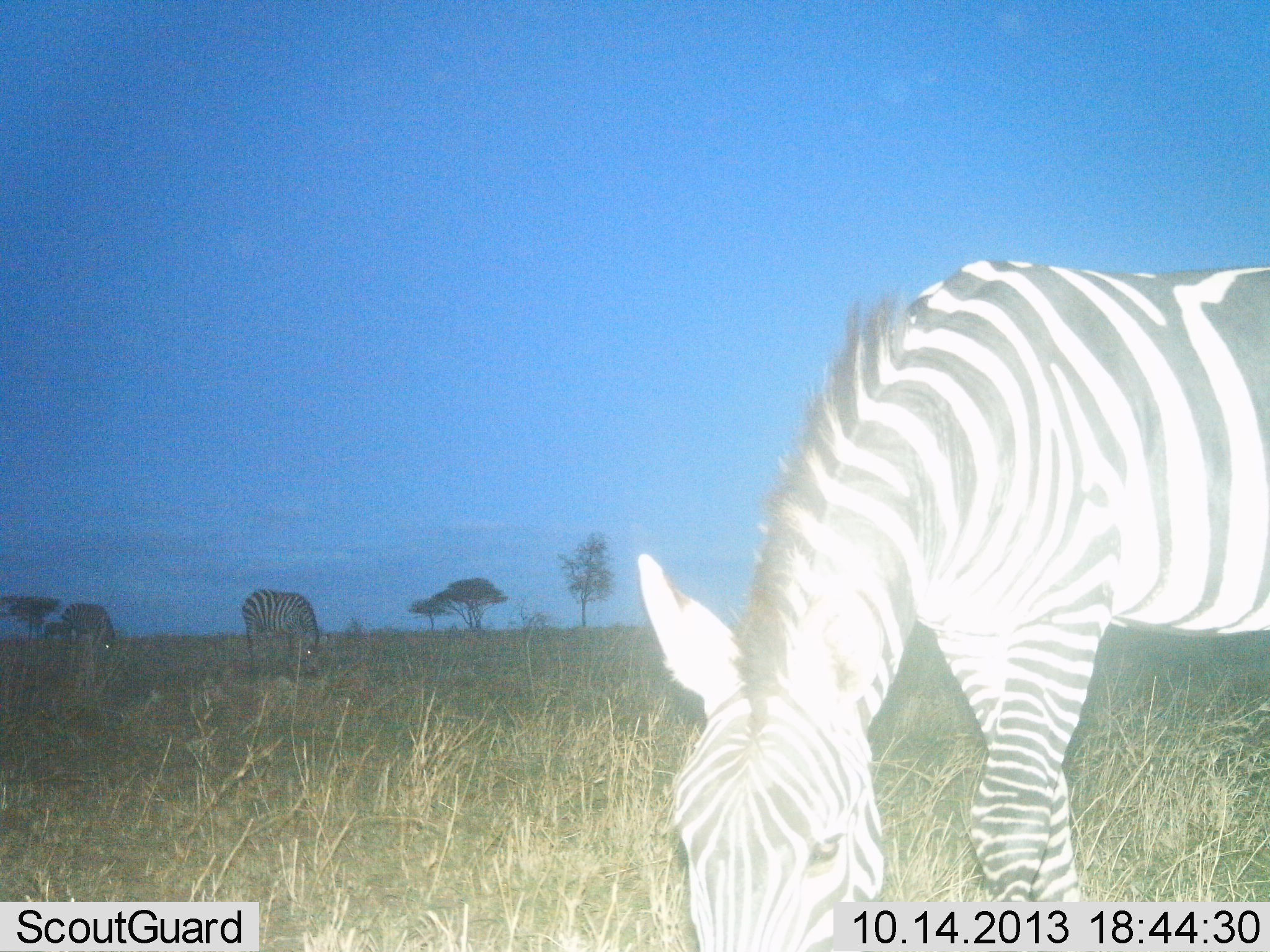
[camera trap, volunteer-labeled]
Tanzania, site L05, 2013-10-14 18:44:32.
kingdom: Animalia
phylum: Chordata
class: Mammalia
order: Perissodactyla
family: Equidae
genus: Equus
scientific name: Equus quagga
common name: plains zebra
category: zebra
Zebra (plains zebra) (Equus quagga), count 3. Behavior (volunteer vote fractions): standing 21%, resting 0%, moving 0%, interacting 0%. Young present (vote fraction): 0%. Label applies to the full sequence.